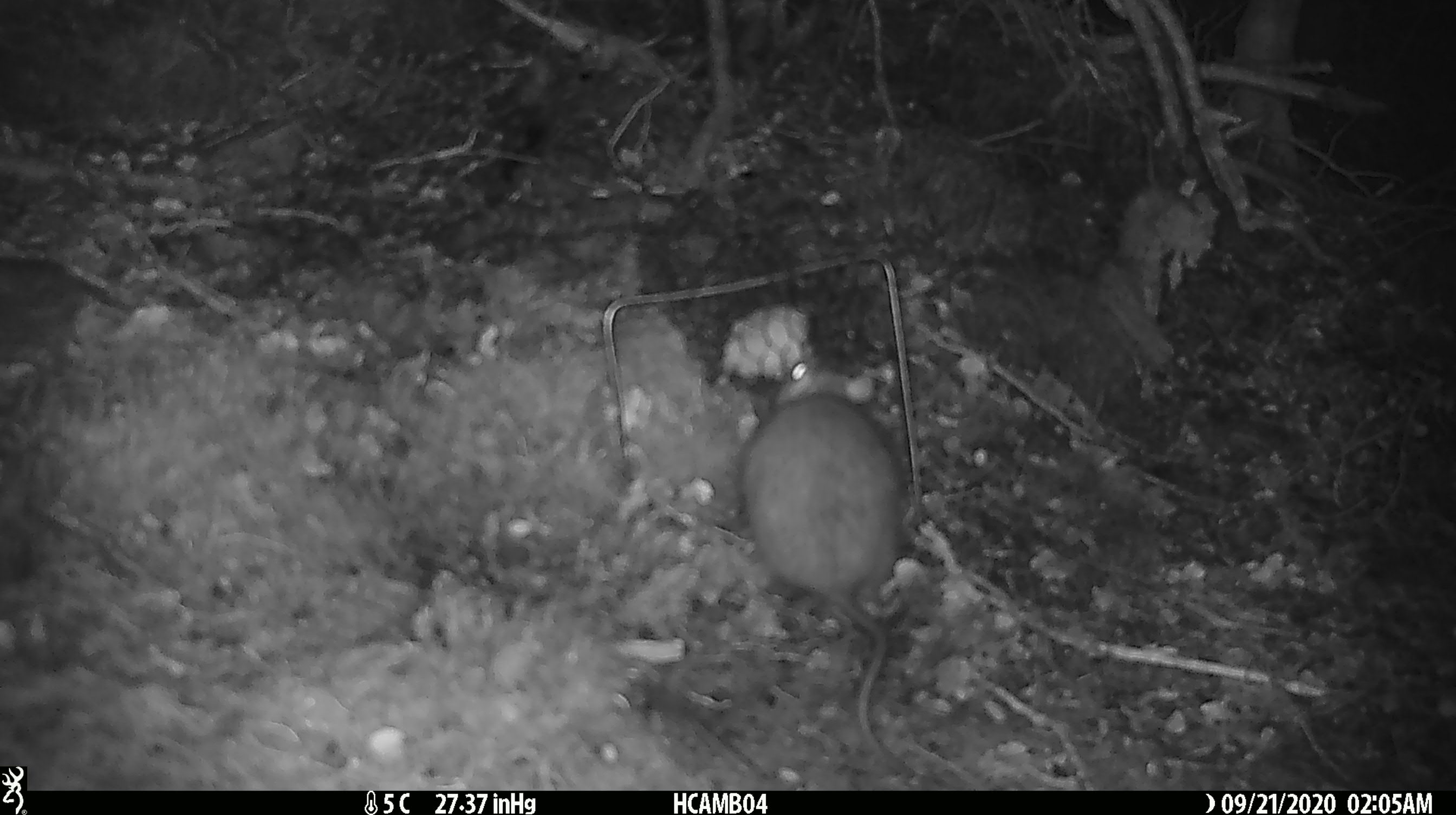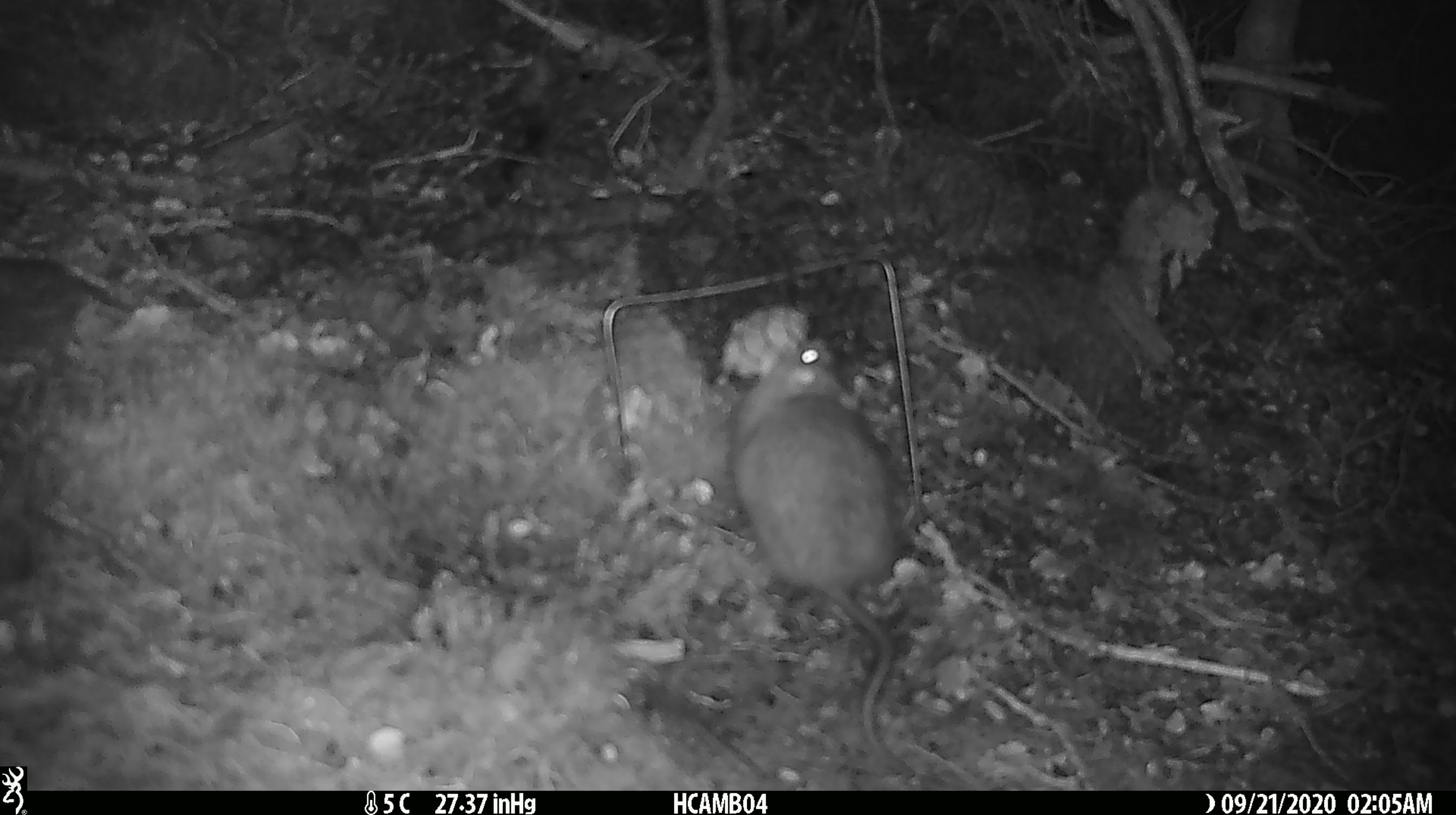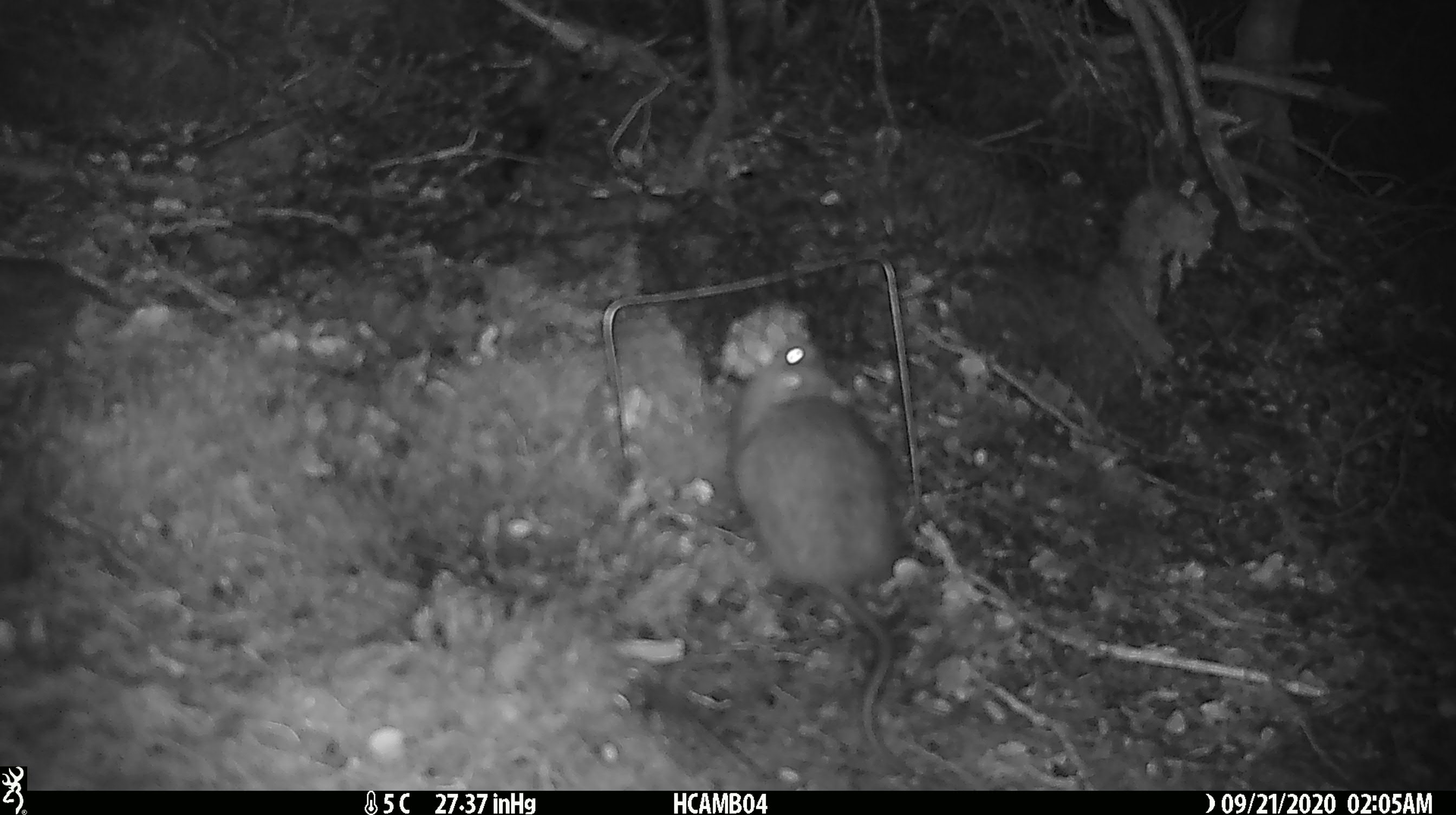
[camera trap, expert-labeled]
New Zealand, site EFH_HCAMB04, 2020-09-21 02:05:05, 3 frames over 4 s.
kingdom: Animalia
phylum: Chordata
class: Mammalia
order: Rodentia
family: Muridae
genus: Rattus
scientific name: Rattus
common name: rat